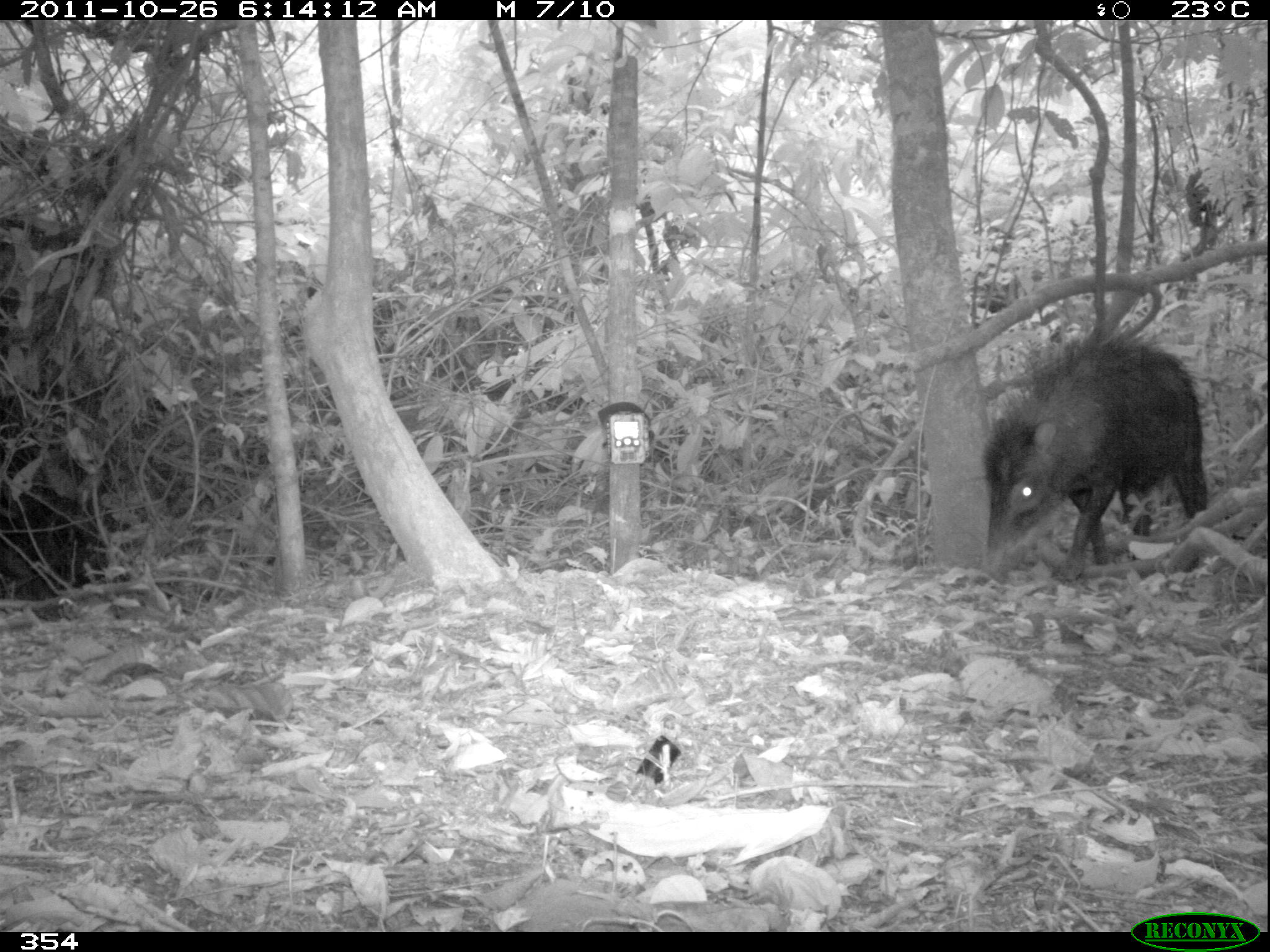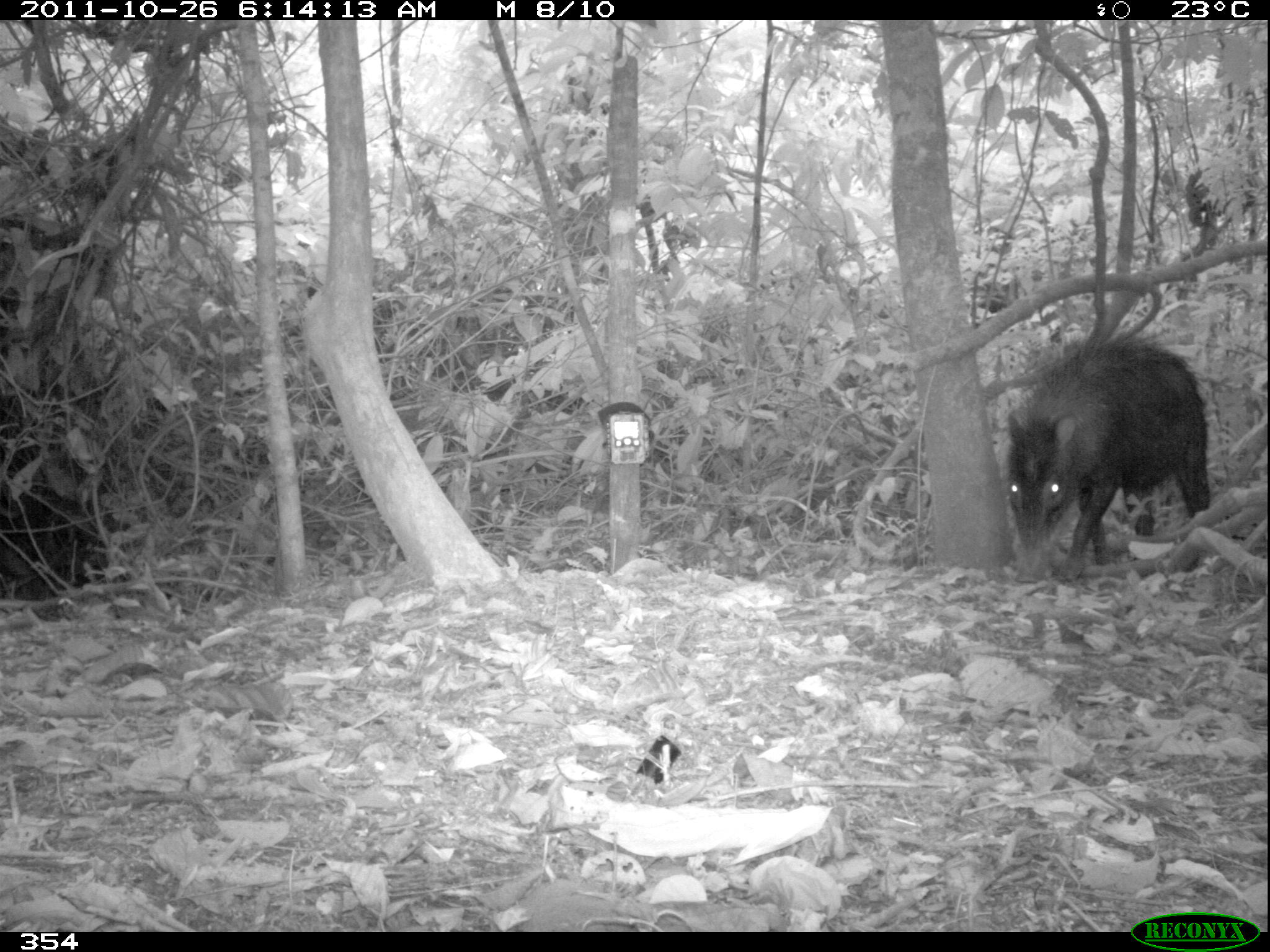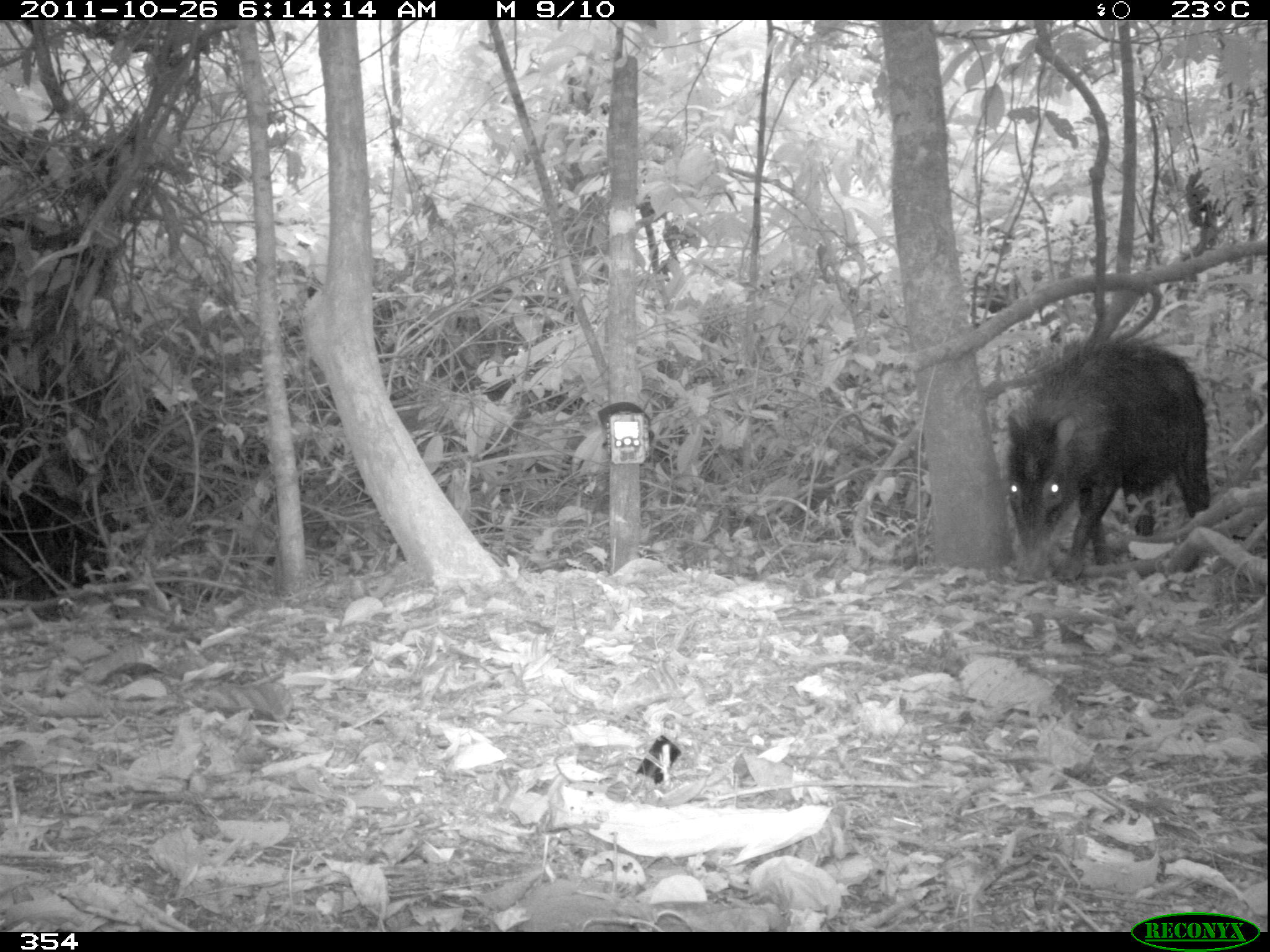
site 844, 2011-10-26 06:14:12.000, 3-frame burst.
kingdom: Animalia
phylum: Chordata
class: Mammalia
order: Artiodactyla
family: Tayassuidae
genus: Tayassu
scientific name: Tayassu pecari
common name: white-lipped peccary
Tayassu pecari (white-lipped peccary).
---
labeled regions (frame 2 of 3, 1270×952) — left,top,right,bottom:
tayassu pecari: 1001,322,1212,583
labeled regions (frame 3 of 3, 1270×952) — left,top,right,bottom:
tayassu pecari: 1002,320,1211,580